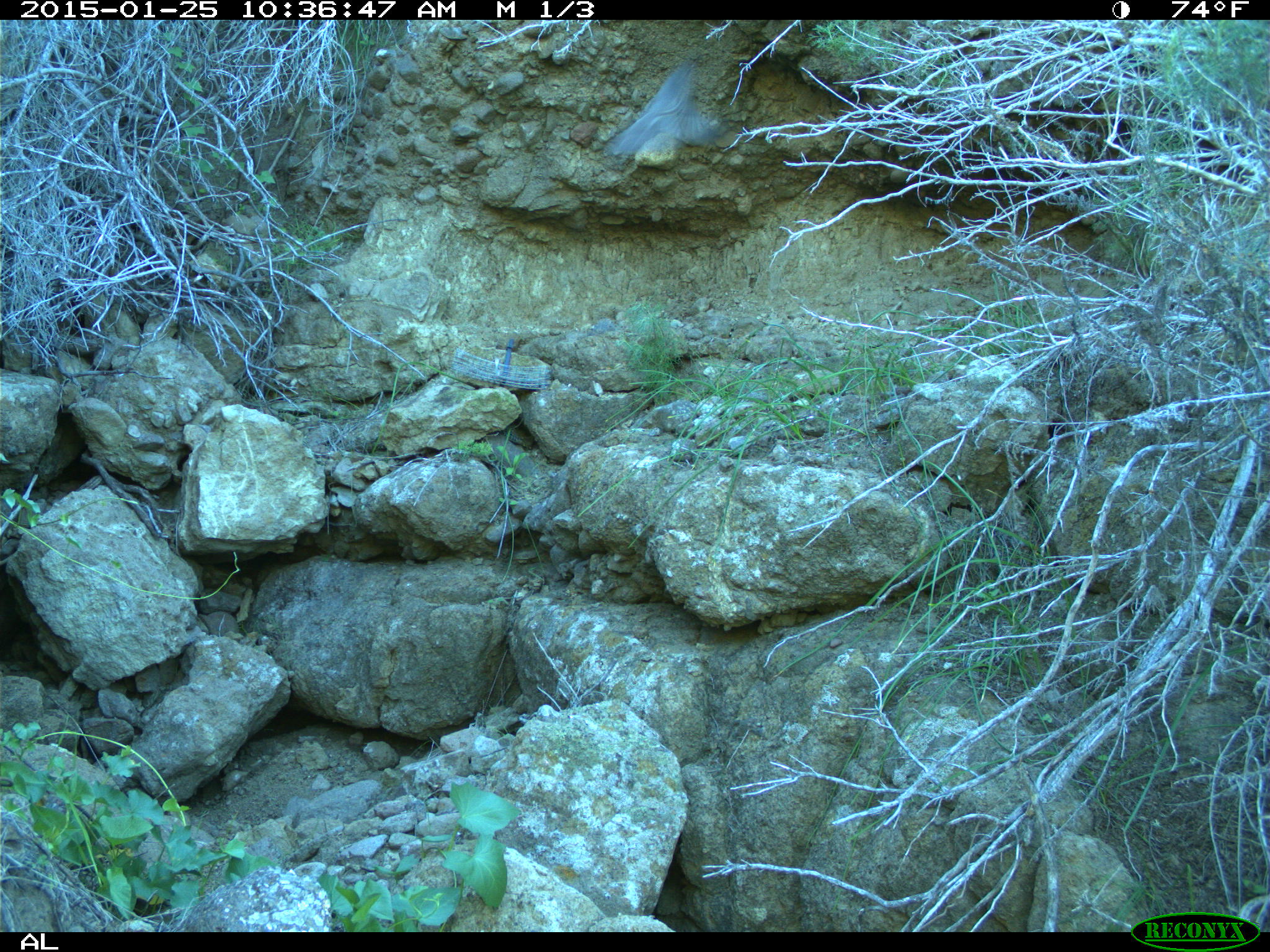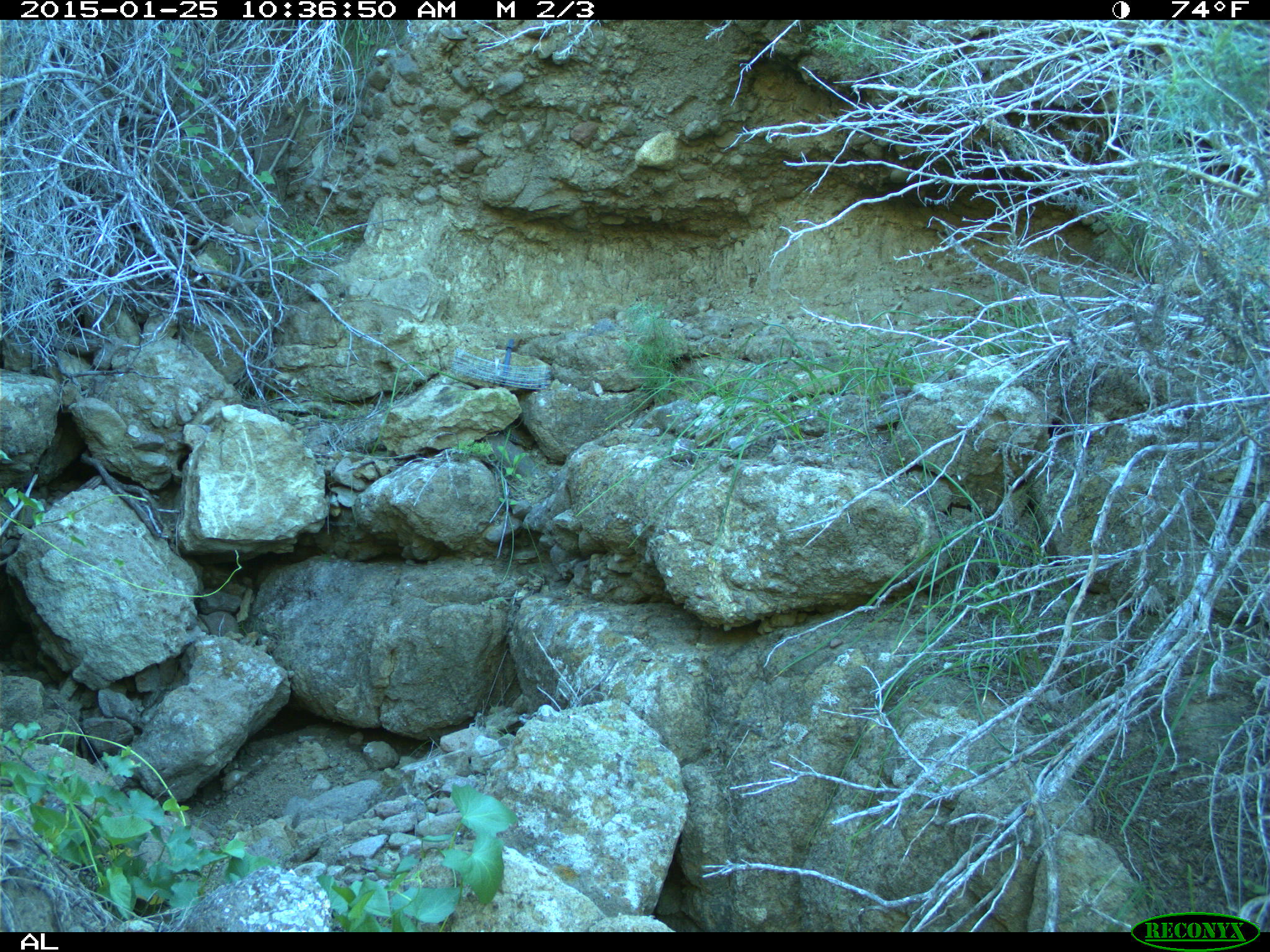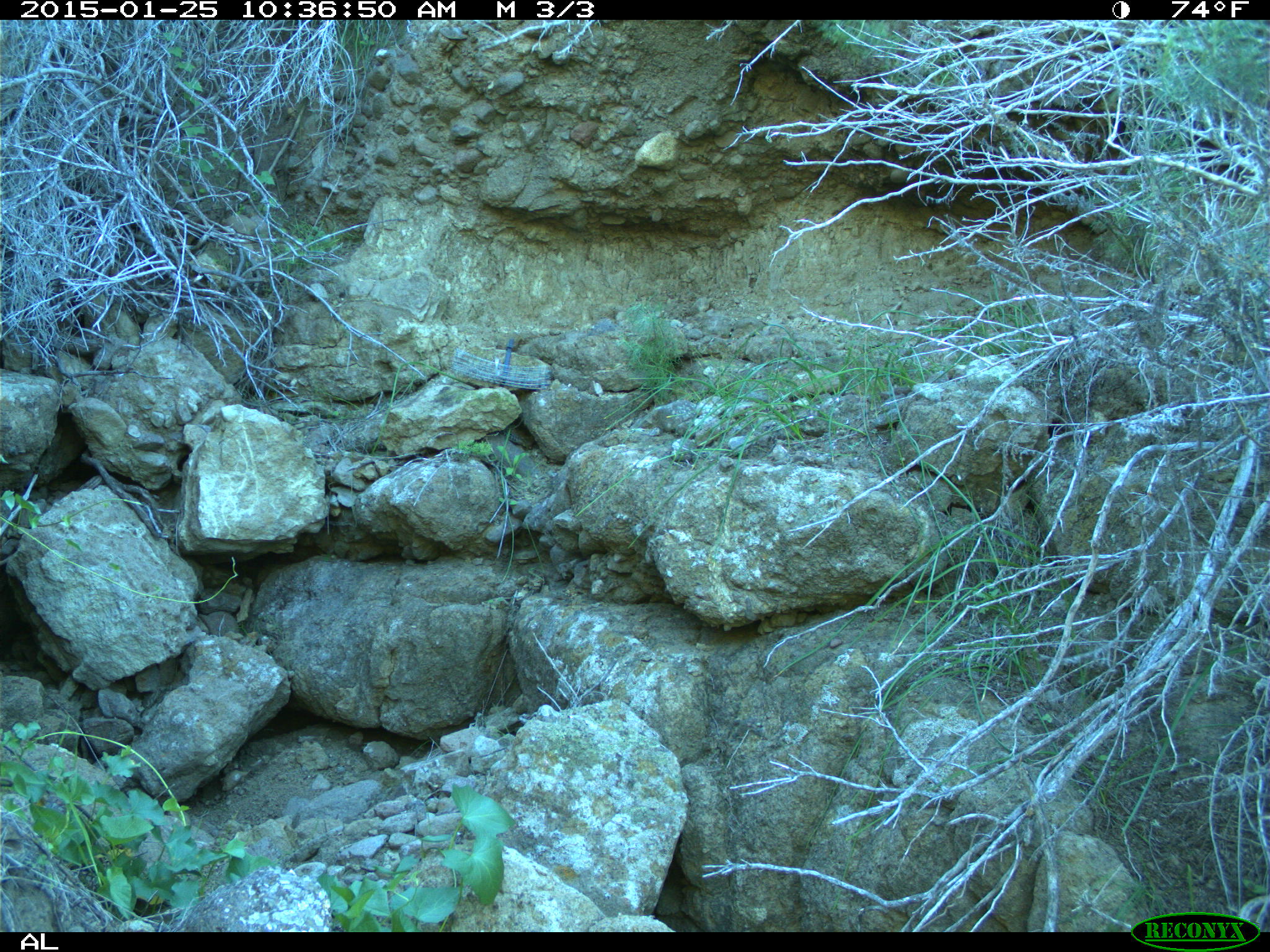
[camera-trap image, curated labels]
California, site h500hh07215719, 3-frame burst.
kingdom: Animalia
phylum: Chordata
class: Aves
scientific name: Aves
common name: bird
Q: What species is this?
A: Bird (Aves).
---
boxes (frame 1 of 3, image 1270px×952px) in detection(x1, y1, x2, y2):
bird: detection(608, 59, 727, 161)